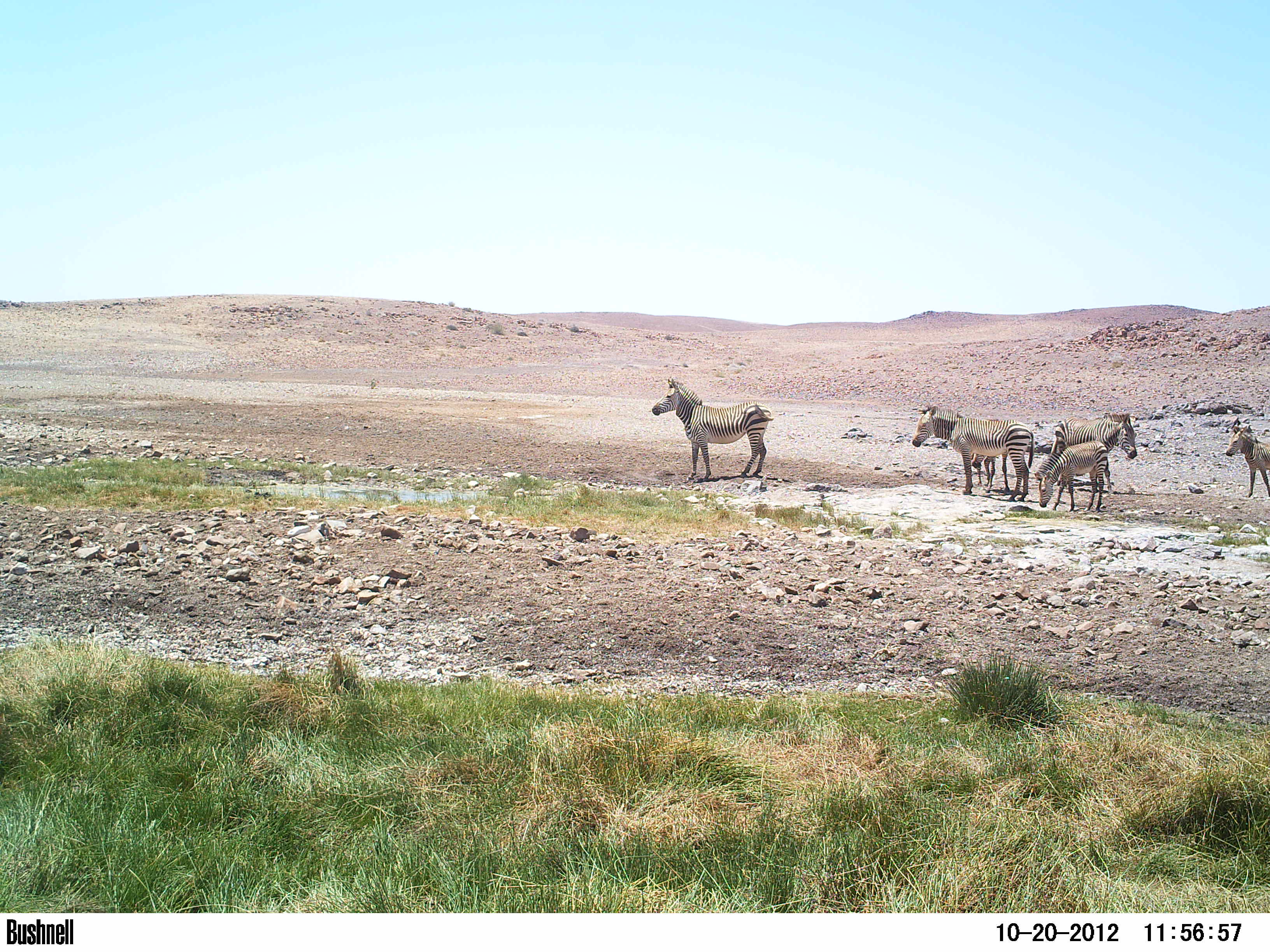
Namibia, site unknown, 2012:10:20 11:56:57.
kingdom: Animalia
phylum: Chordata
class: Mammalia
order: Perissodactyla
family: Equidae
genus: Equus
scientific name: Equus zebra hartmannae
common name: hartmann's mountain zebra